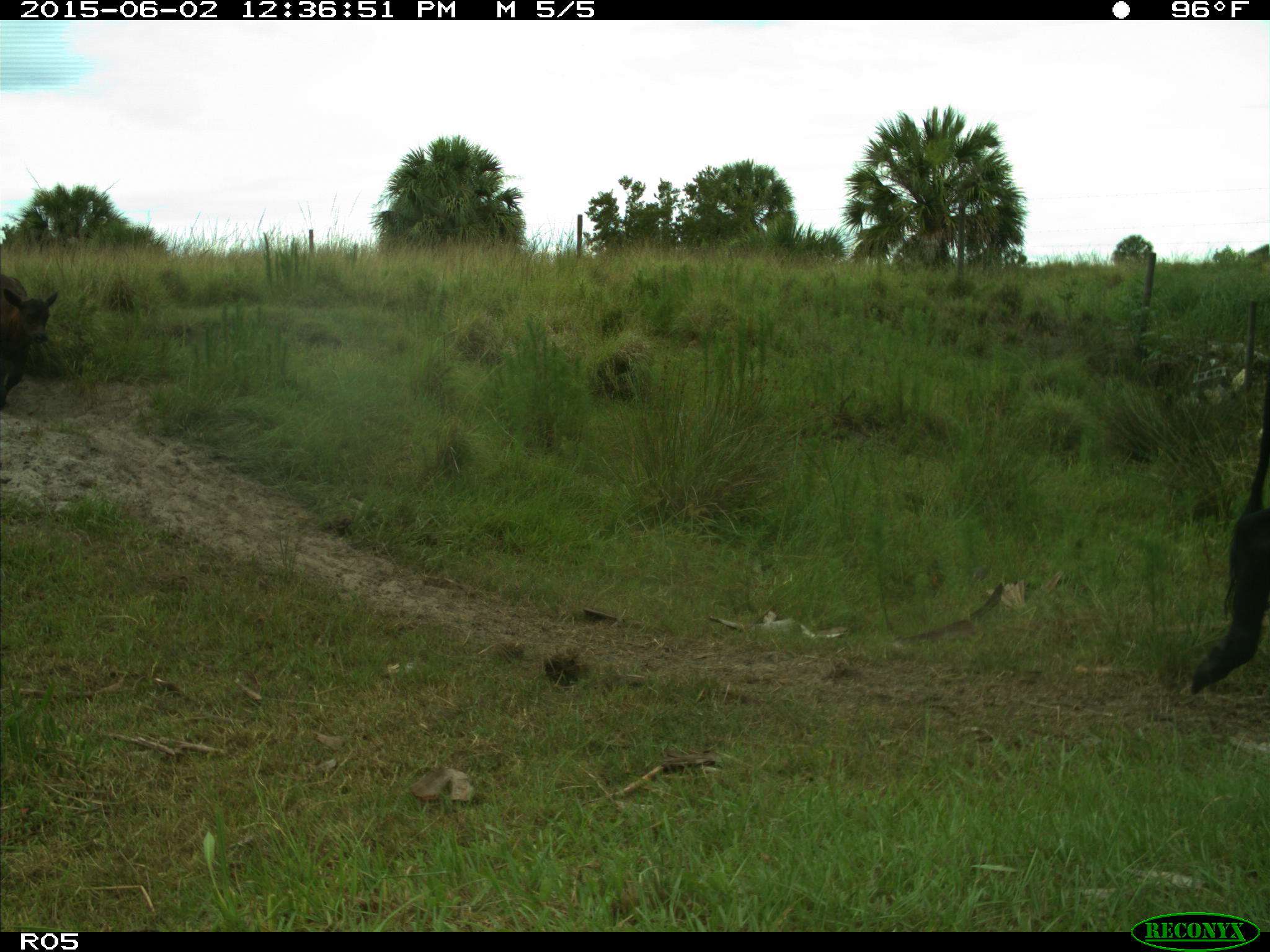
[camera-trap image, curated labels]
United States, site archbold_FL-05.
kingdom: Animalia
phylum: Chordata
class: Mammalia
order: Artiodactyla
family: Bovidae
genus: Bos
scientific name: Bos taurus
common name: domestic cow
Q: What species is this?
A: Bos taurus (domestic cow).